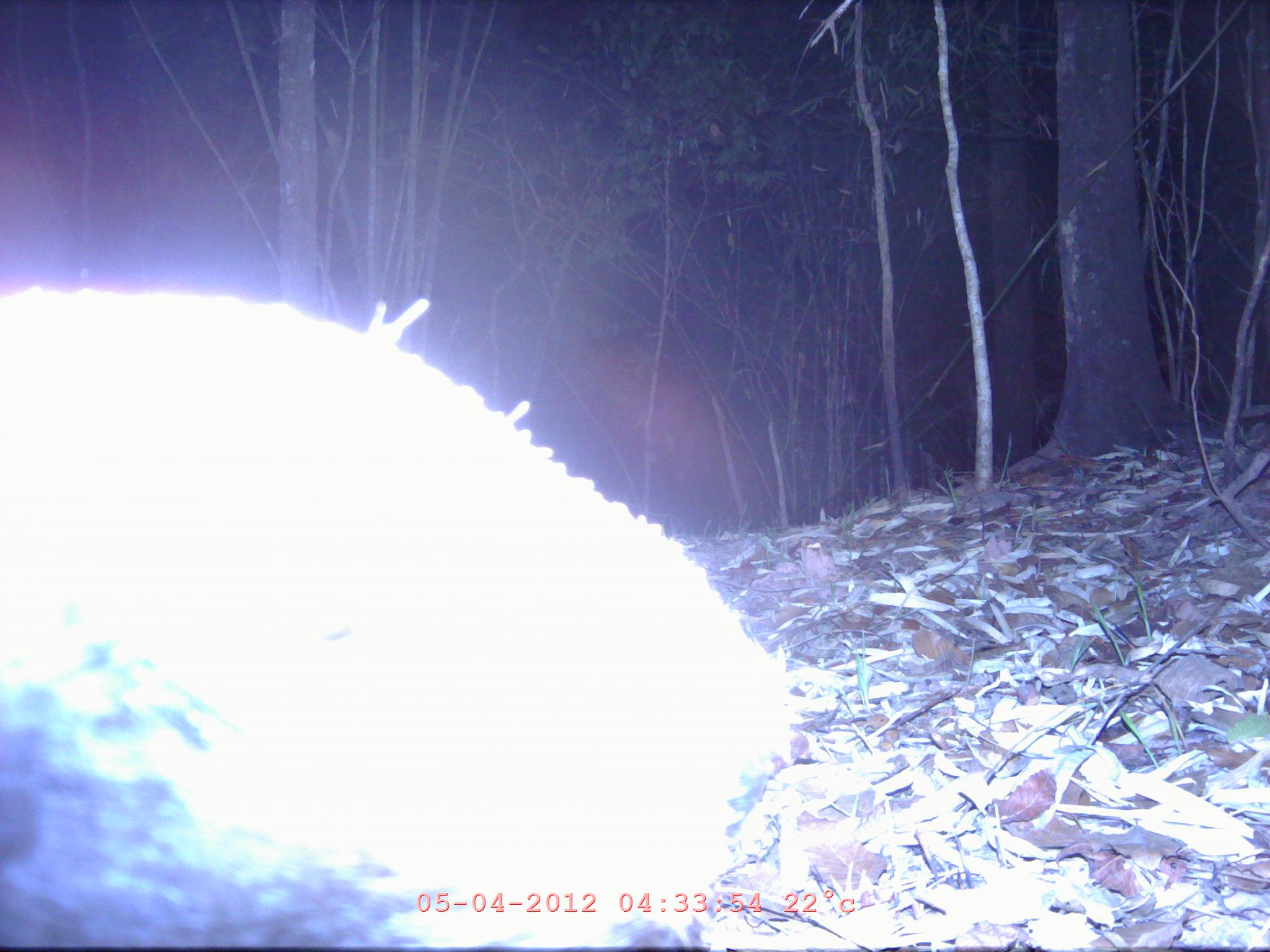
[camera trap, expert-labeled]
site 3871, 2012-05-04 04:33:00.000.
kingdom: Animalia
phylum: Chordata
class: Mammalia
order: Carnivora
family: Mustelidae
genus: Arctonyx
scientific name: Arctonyx collaris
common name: greater hog badger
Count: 1.